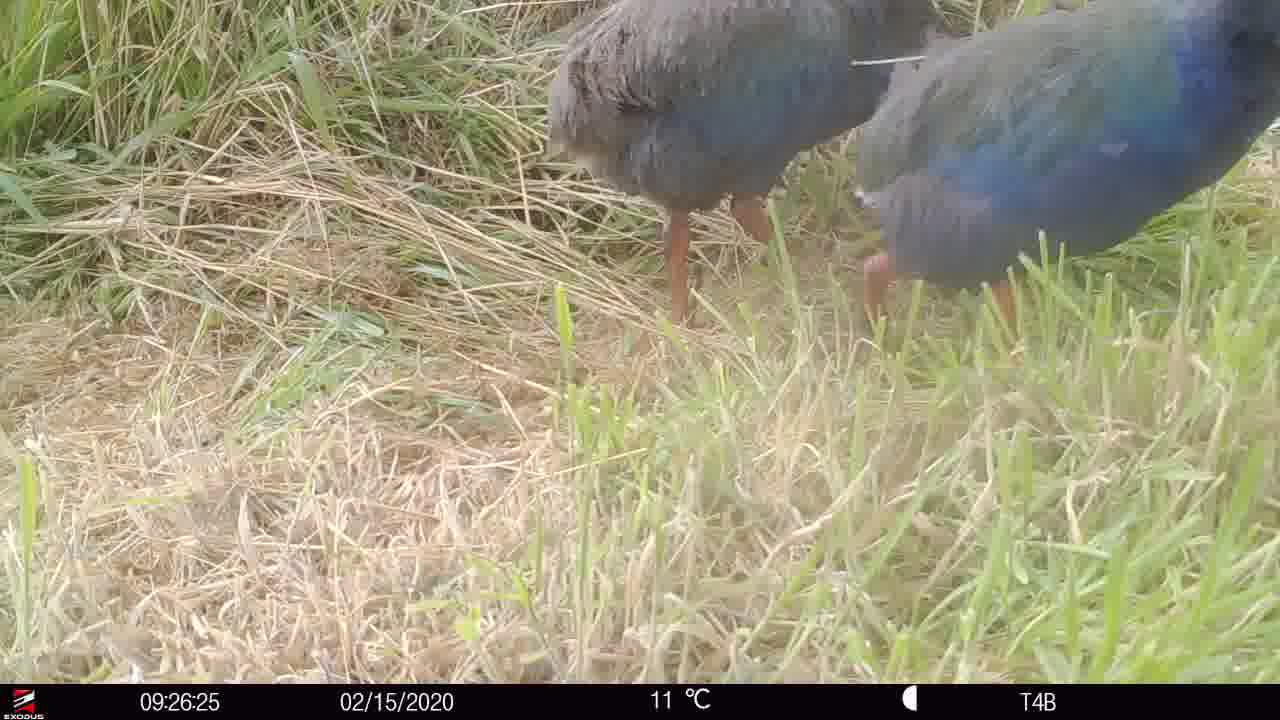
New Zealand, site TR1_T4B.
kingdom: Animalia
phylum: Chordata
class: Aves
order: Gruiformes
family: Rallidae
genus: Porphyrio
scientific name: Porphyrio mantelli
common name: takahe